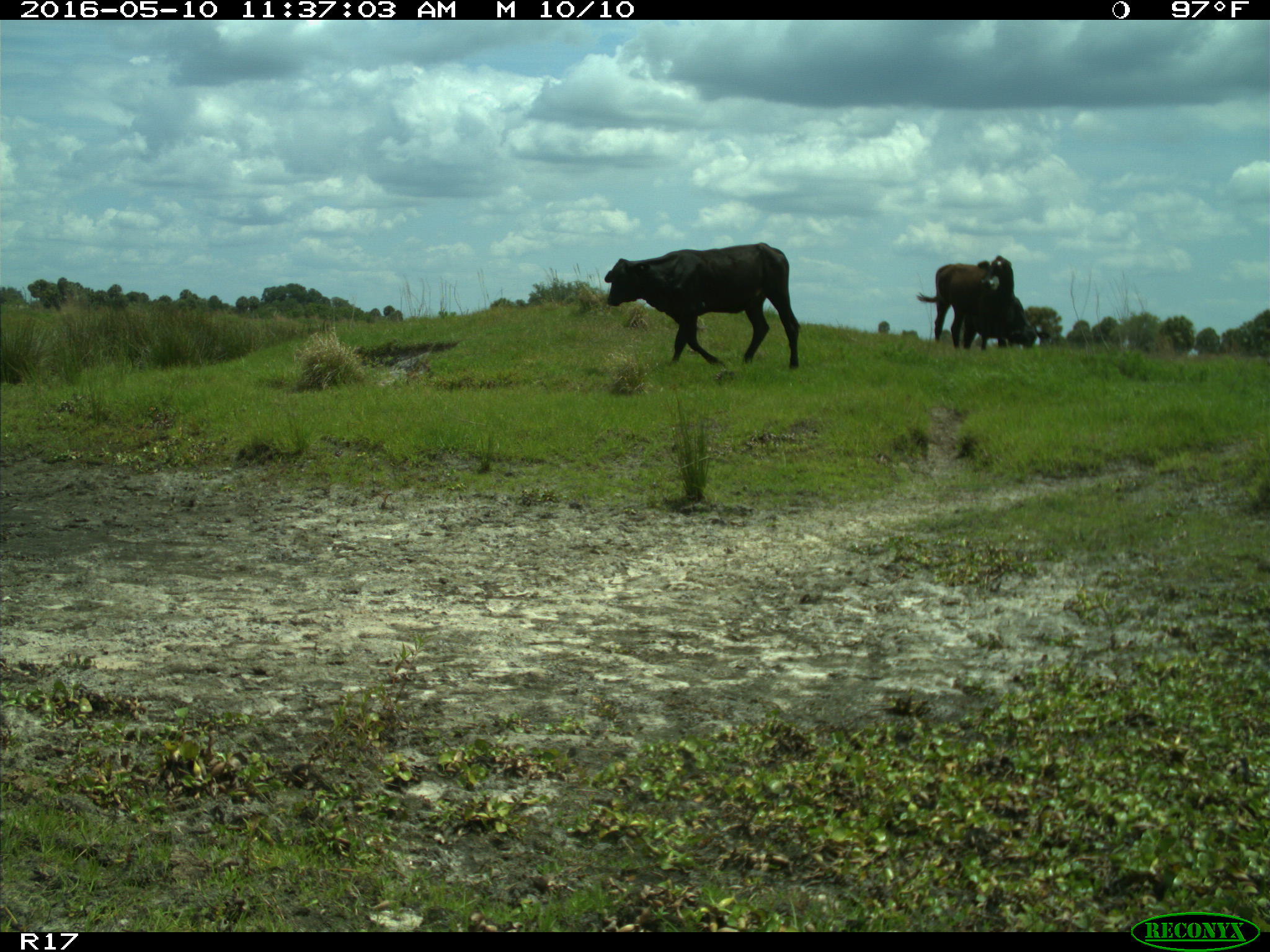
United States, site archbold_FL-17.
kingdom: Animalia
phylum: Chordata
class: Mammalia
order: Artiodactyla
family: Bovidae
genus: Bos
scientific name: Bos taurus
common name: domestic cow